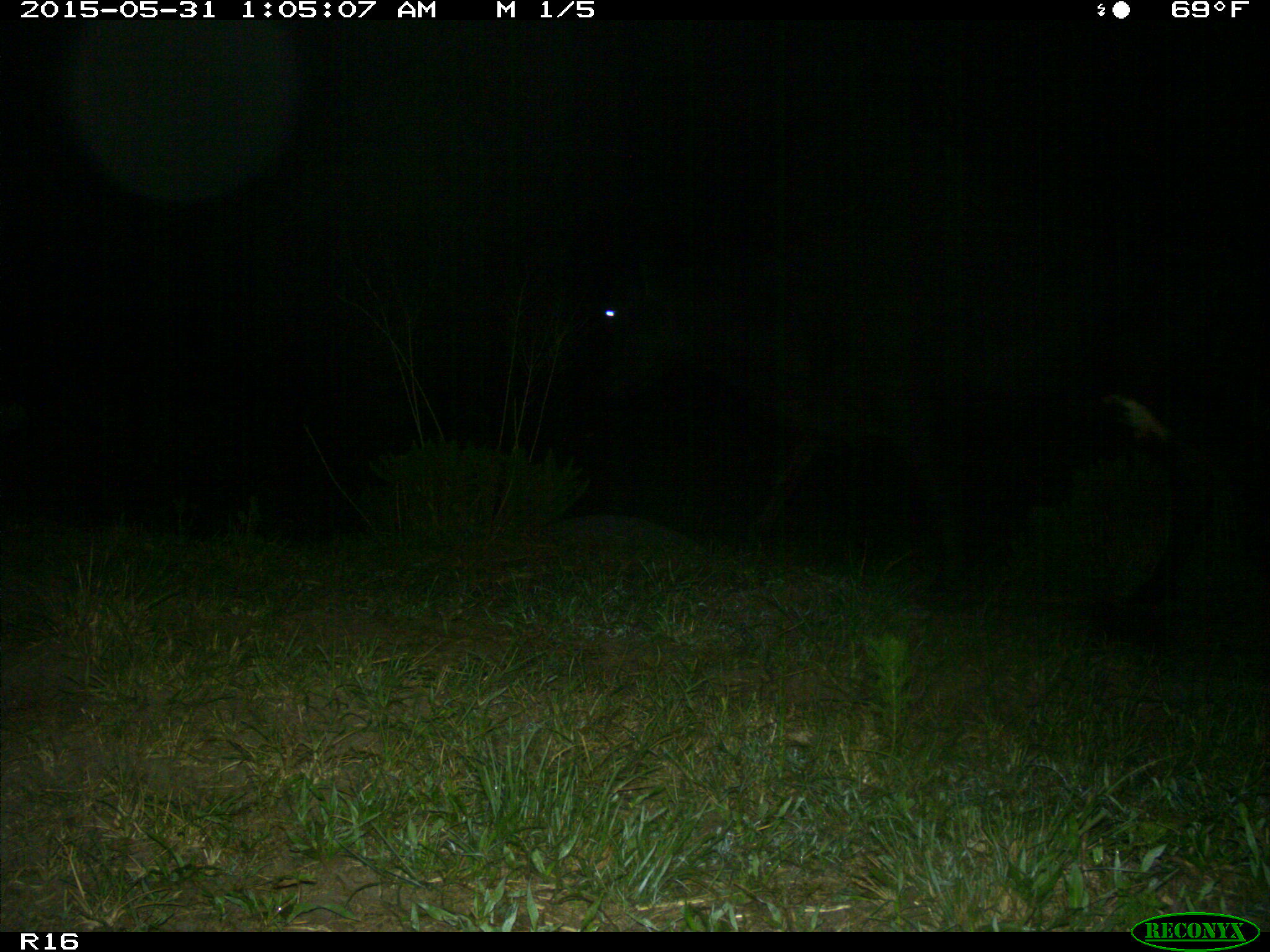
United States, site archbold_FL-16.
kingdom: Animalia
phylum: Chordata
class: Mammalia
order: Artiodactyla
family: Bovidae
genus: Bos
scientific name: Bos taurus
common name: domestic cow